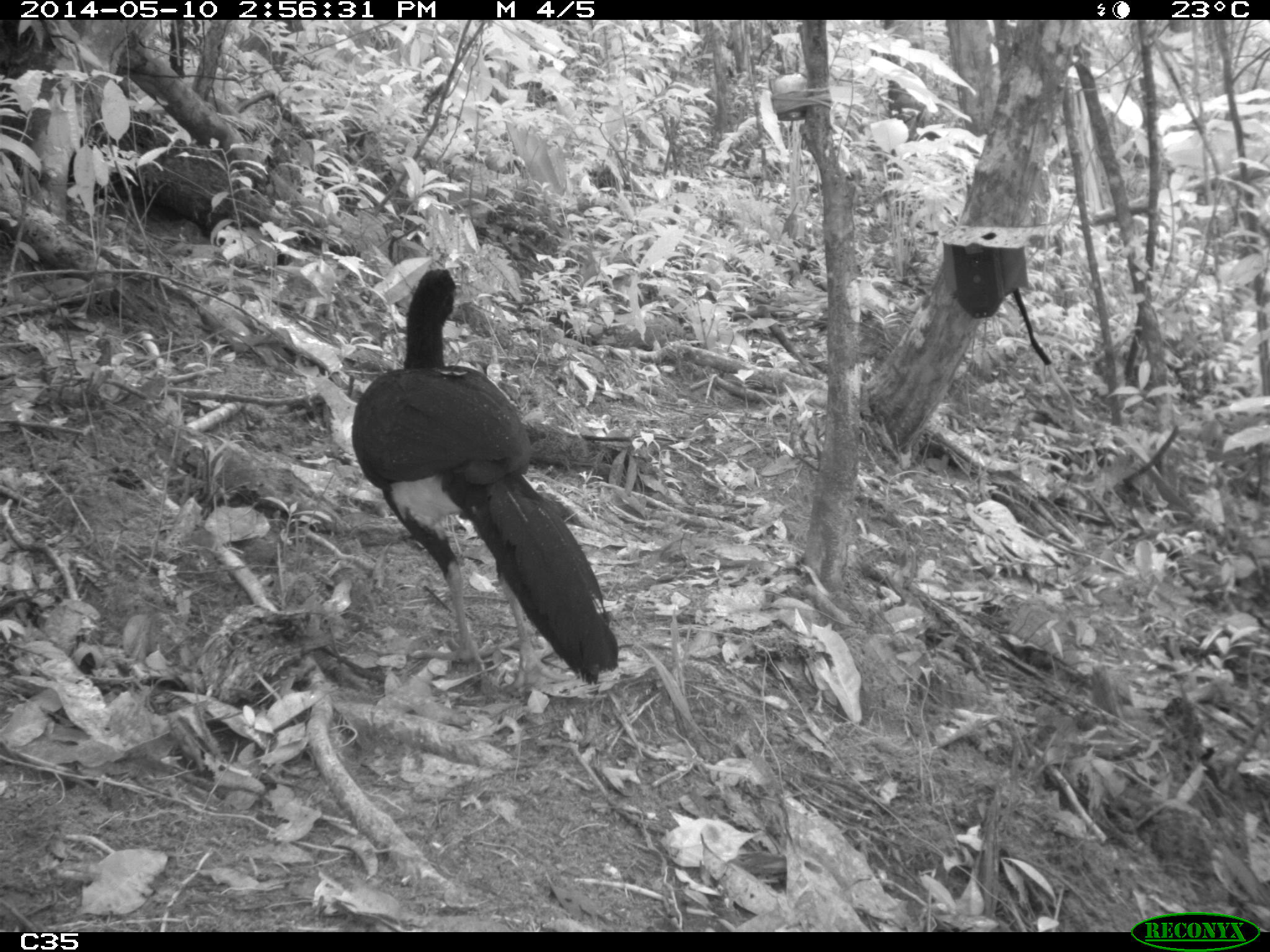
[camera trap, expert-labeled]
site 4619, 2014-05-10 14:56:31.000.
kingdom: Animalia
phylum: Chordata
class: Aves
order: Galliformes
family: Cracidae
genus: Crax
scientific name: Crax alector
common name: black curassow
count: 2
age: adult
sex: female